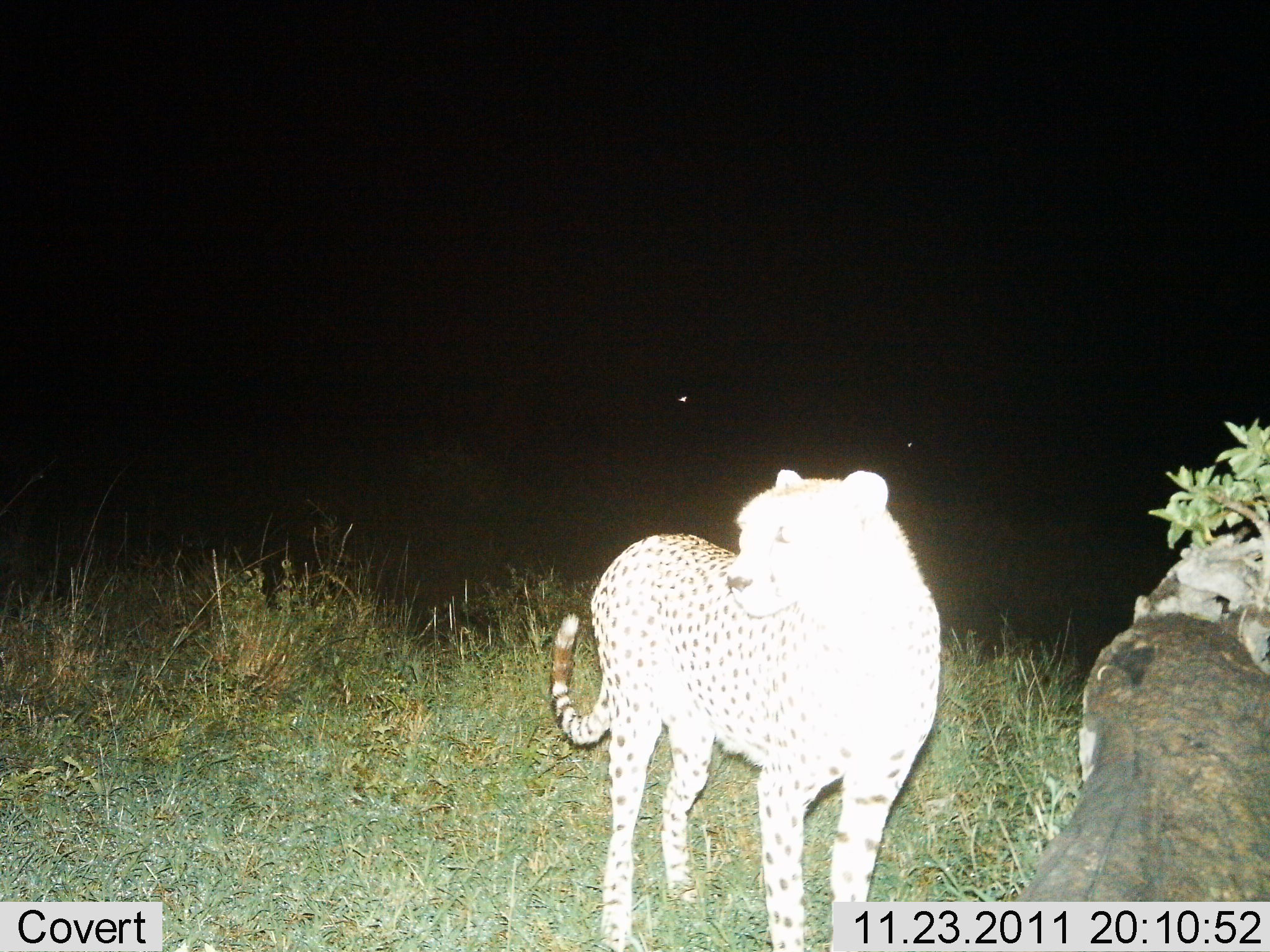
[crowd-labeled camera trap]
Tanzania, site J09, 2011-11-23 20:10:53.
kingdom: Animalia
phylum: Chordata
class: Mammalia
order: Carnivora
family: Felidae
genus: Acinonyx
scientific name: Acinonyx jubatus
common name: cheetah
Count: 1.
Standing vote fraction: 100%.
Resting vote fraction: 0%.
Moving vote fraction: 0%.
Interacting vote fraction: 0%.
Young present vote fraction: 0%.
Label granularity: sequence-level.